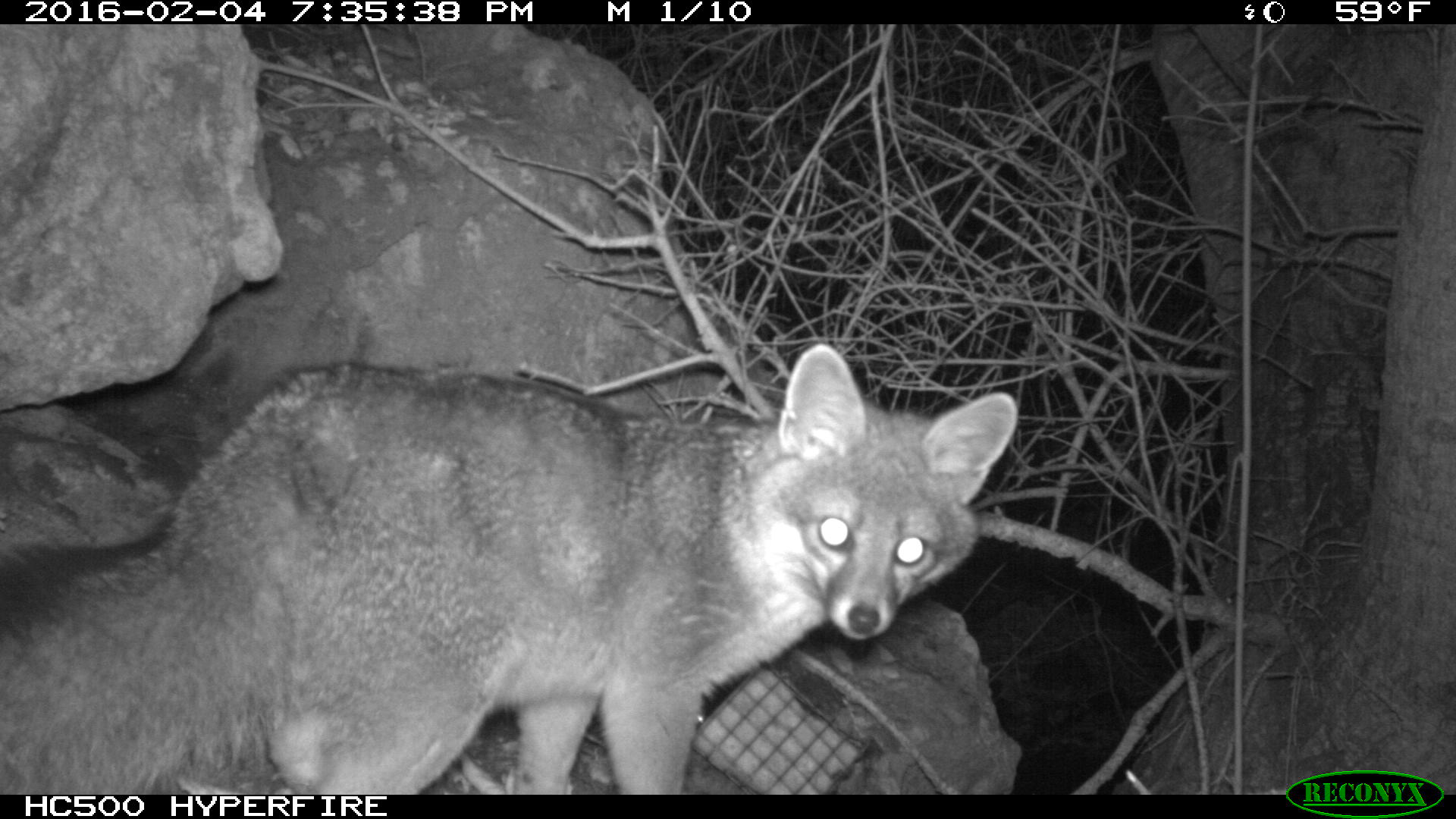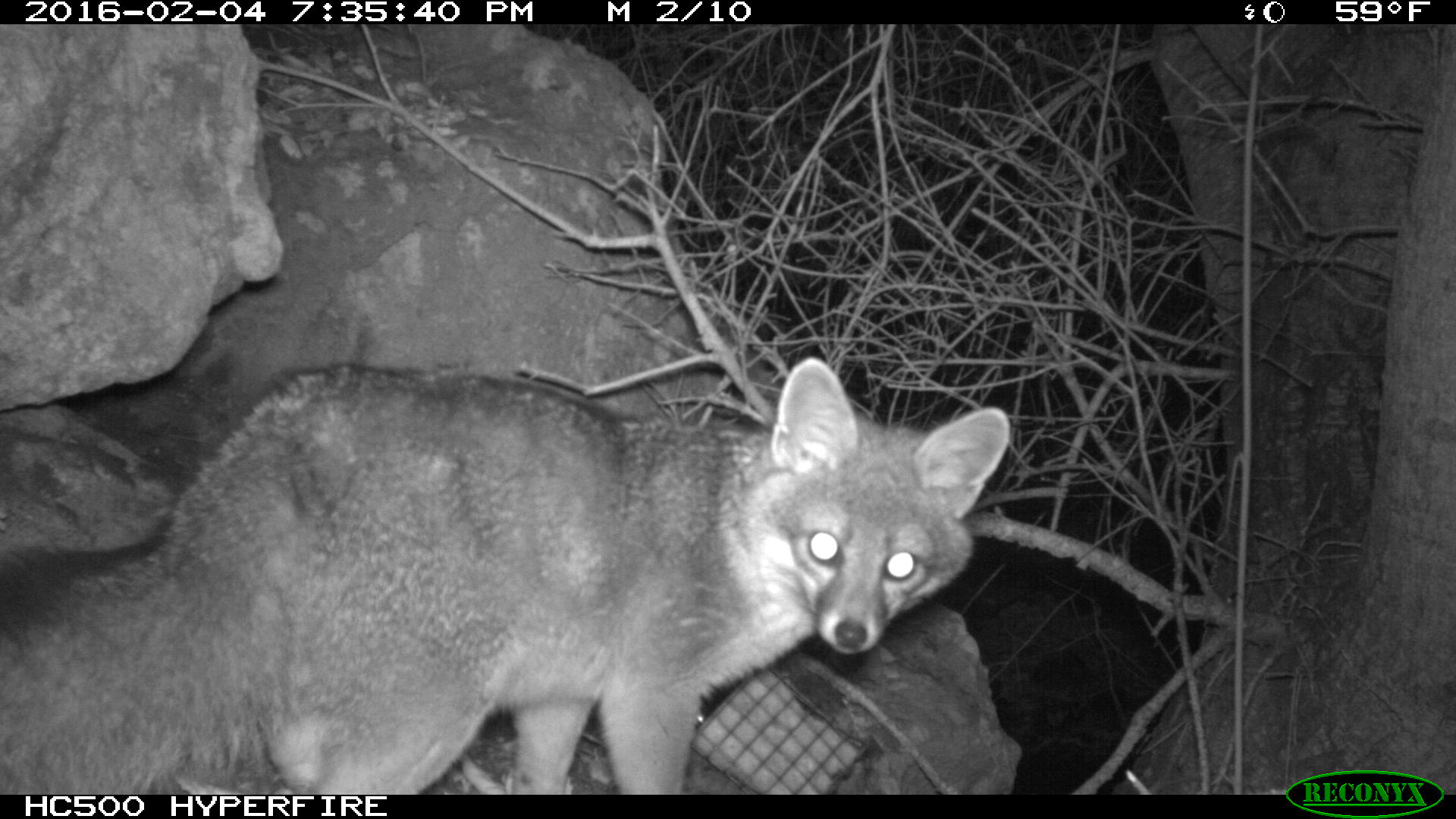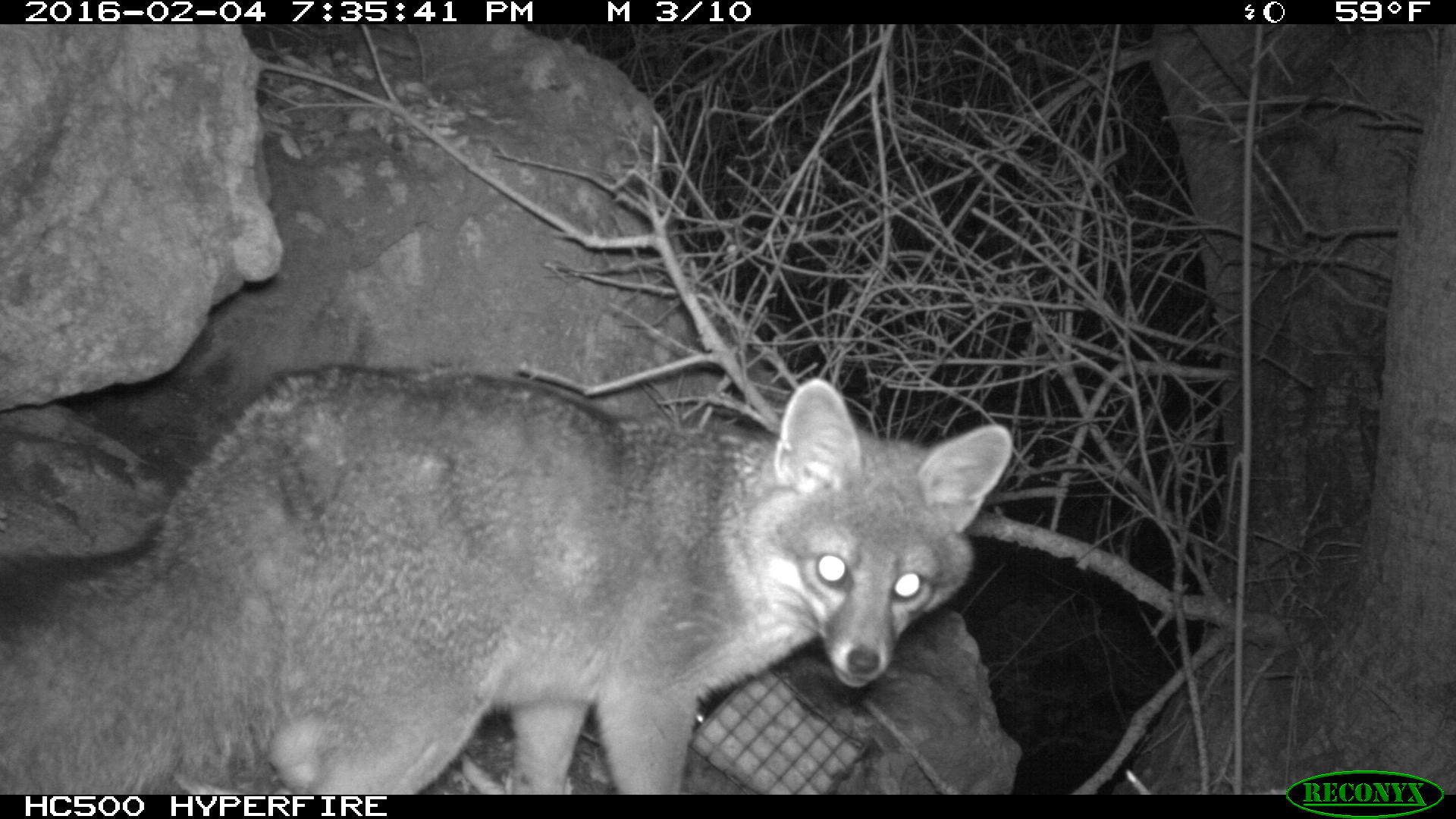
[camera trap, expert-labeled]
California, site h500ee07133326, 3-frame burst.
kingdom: Animalia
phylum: Chordata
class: Mammalia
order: Carnivora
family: Canidae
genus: Urocyon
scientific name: Urocyon littoralis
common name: island fox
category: fox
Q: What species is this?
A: Fox (island fox) (Urocyon littoralis).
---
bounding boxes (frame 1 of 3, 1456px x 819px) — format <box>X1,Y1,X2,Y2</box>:
fox: <box>0,341,1021,793</box>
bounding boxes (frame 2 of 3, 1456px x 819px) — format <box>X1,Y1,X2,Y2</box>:
fox: <box>0,357,1009,794</box>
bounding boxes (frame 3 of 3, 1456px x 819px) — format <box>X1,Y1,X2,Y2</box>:
fox: <box>0,362,1009,793</box>